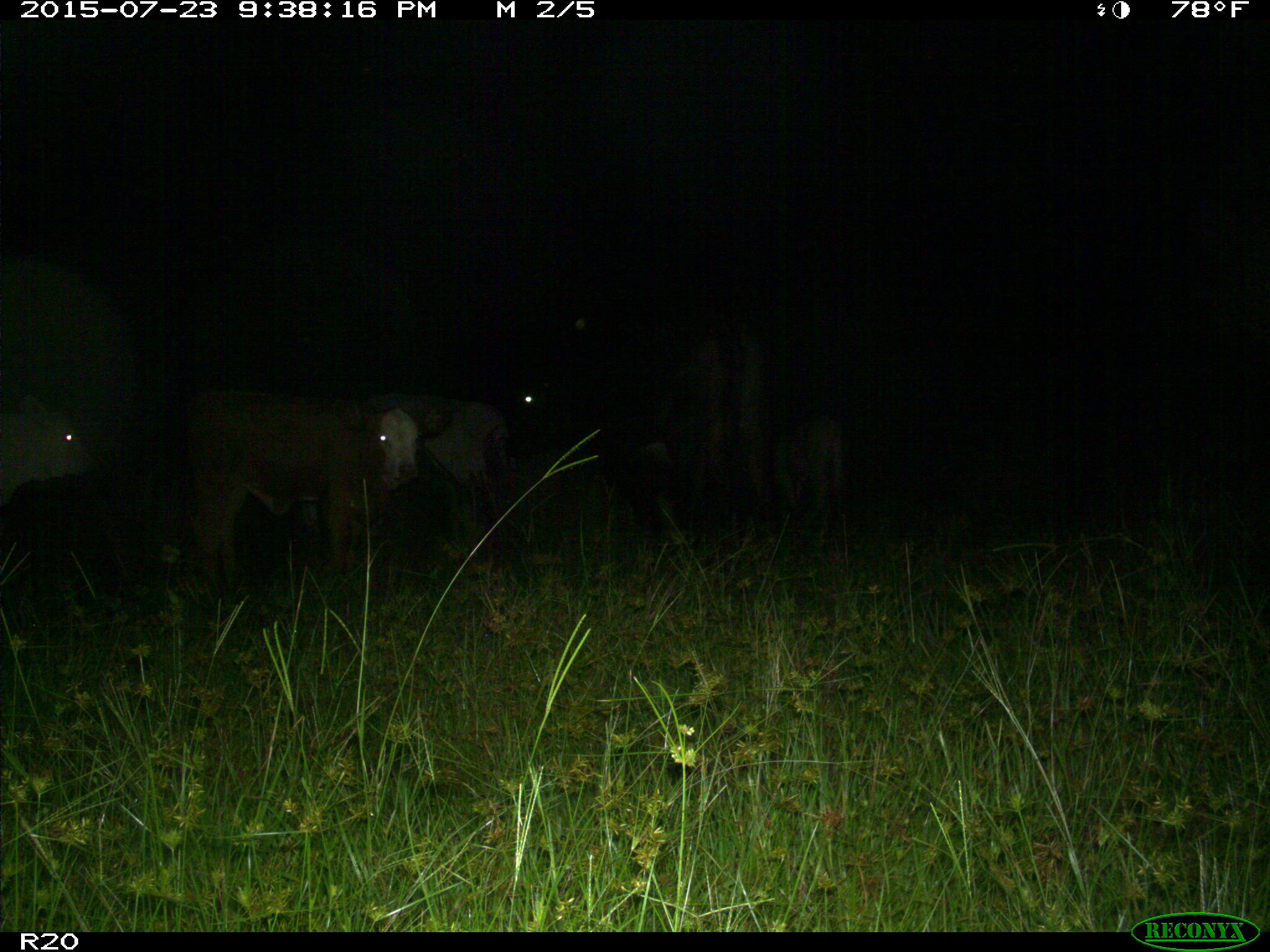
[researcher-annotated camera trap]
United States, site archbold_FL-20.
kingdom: Animalia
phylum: Chordata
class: Mammalia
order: Artiodactyla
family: Bovidae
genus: Bos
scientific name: Bos taurus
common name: domestic cow